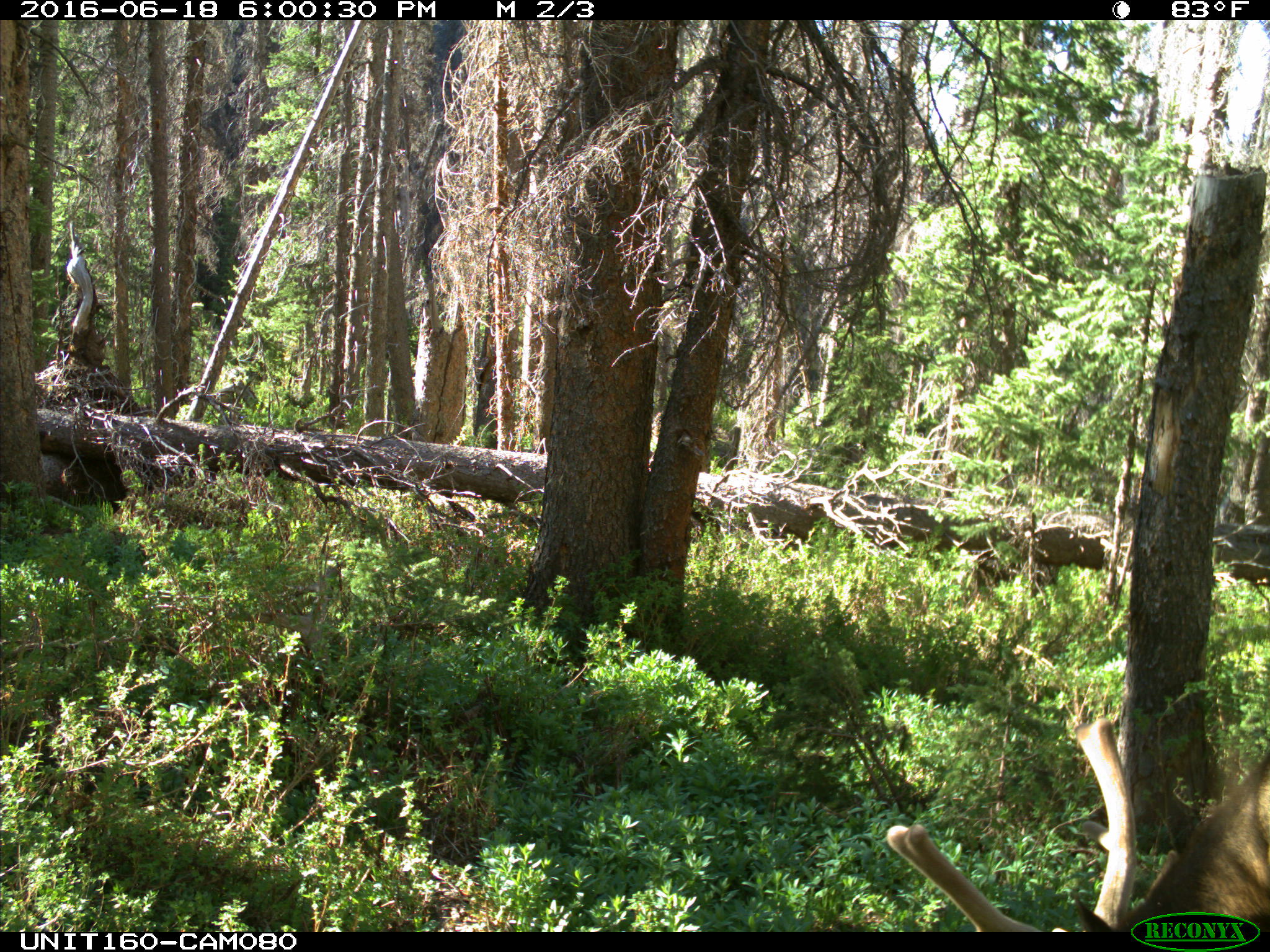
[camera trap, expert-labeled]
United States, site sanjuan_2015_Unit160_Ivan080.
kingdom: Animalia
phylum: Chordata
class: Mammalia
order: Artiodactyla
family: Cervidae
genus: Cervus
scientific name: Cervus elaphus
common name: red deer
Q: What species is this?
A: Cervus elaphus (red deer).